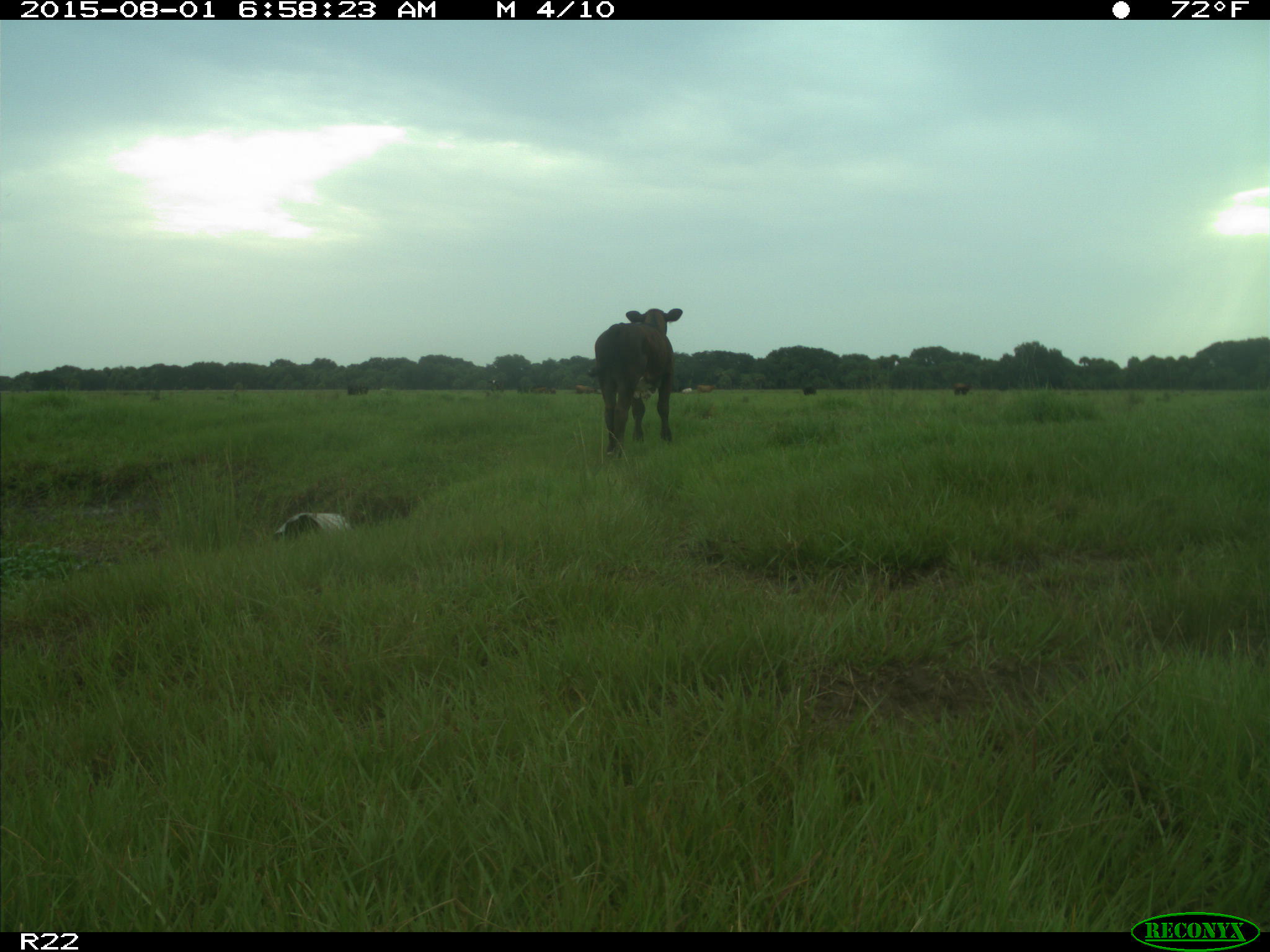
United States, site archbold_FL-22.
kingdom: Animalia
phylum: Chordata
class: Mammalia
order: Artiodactyla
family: Bovidae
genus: Bos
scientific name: Bos taurus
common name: domestic cow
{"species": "Bos taurus (domestic cow)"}